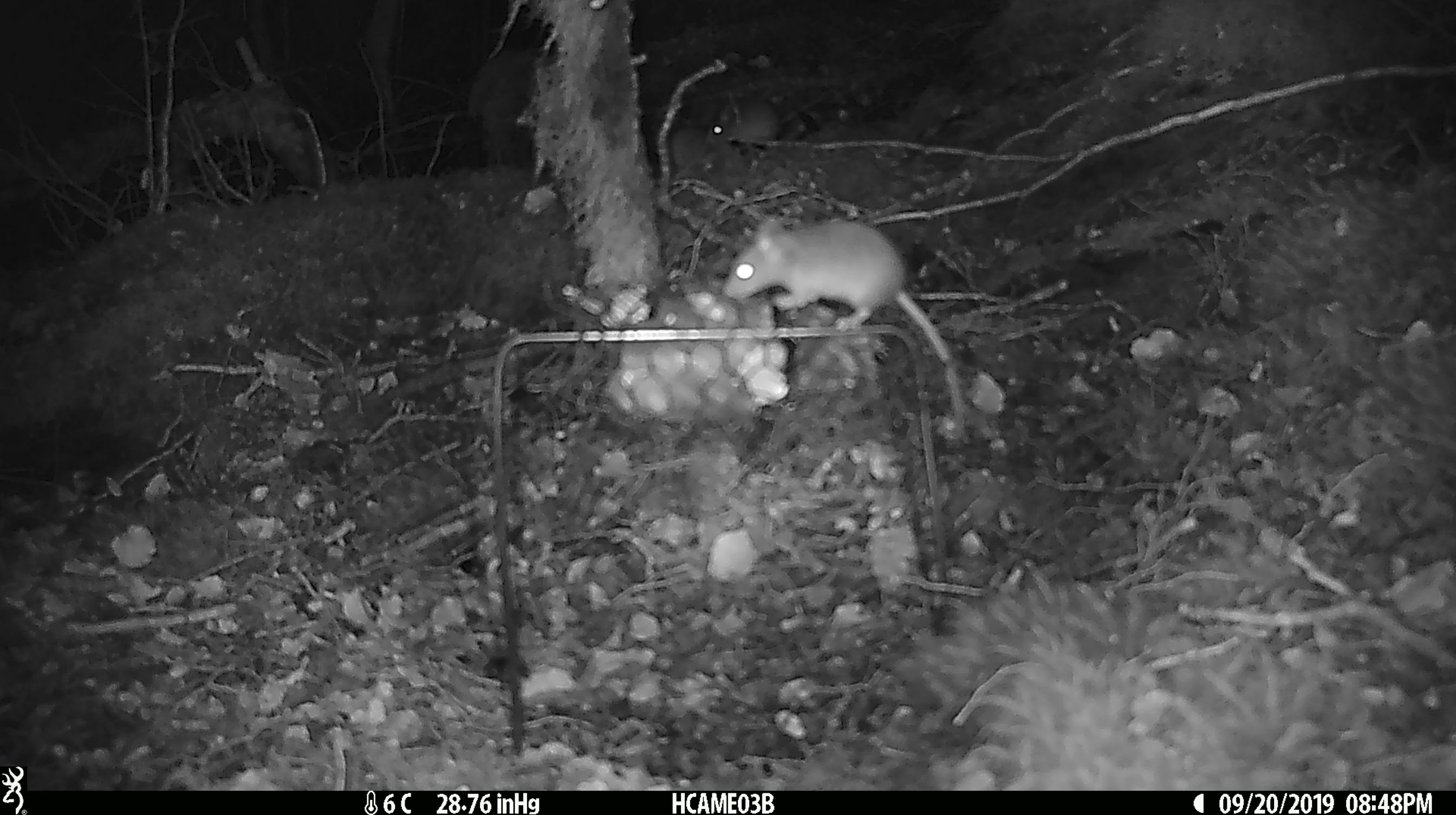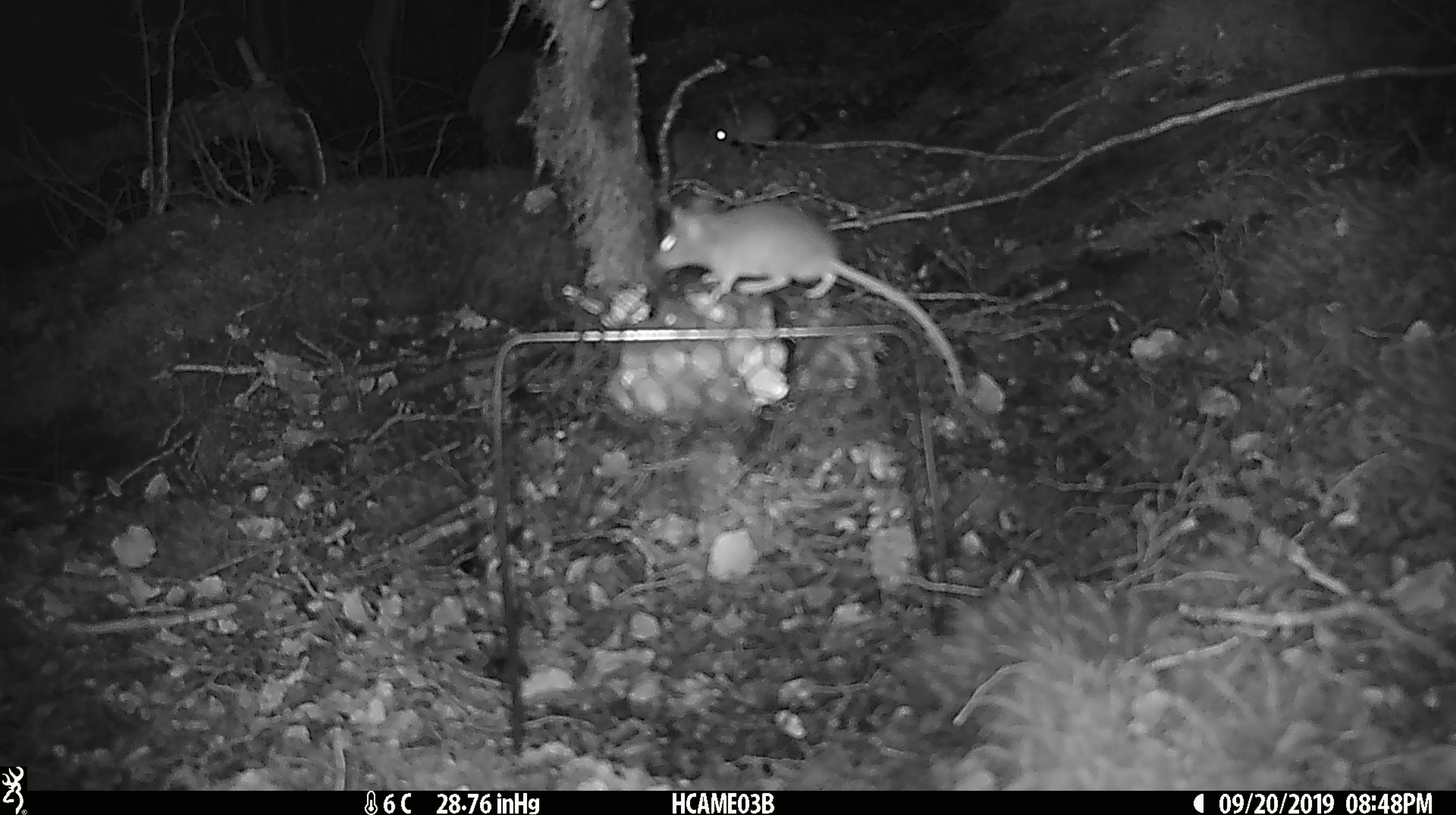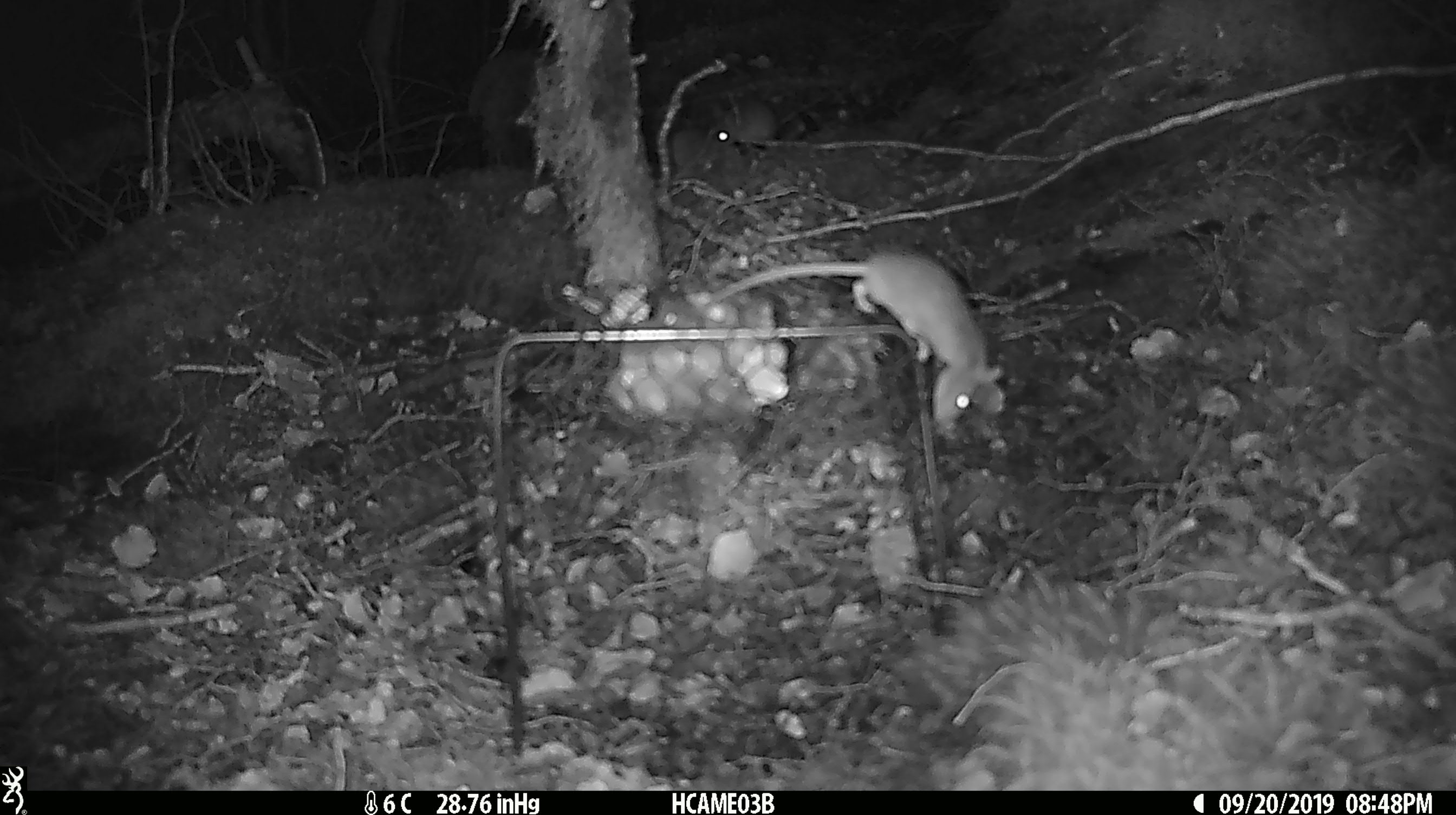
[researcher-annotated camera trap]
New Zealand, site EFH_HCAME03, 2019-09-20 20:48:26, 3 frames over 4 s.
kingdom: Animalia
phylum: Chordata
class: Mammalia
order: Rodentia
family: Muridae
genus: Mus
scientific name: Mus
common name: mouse